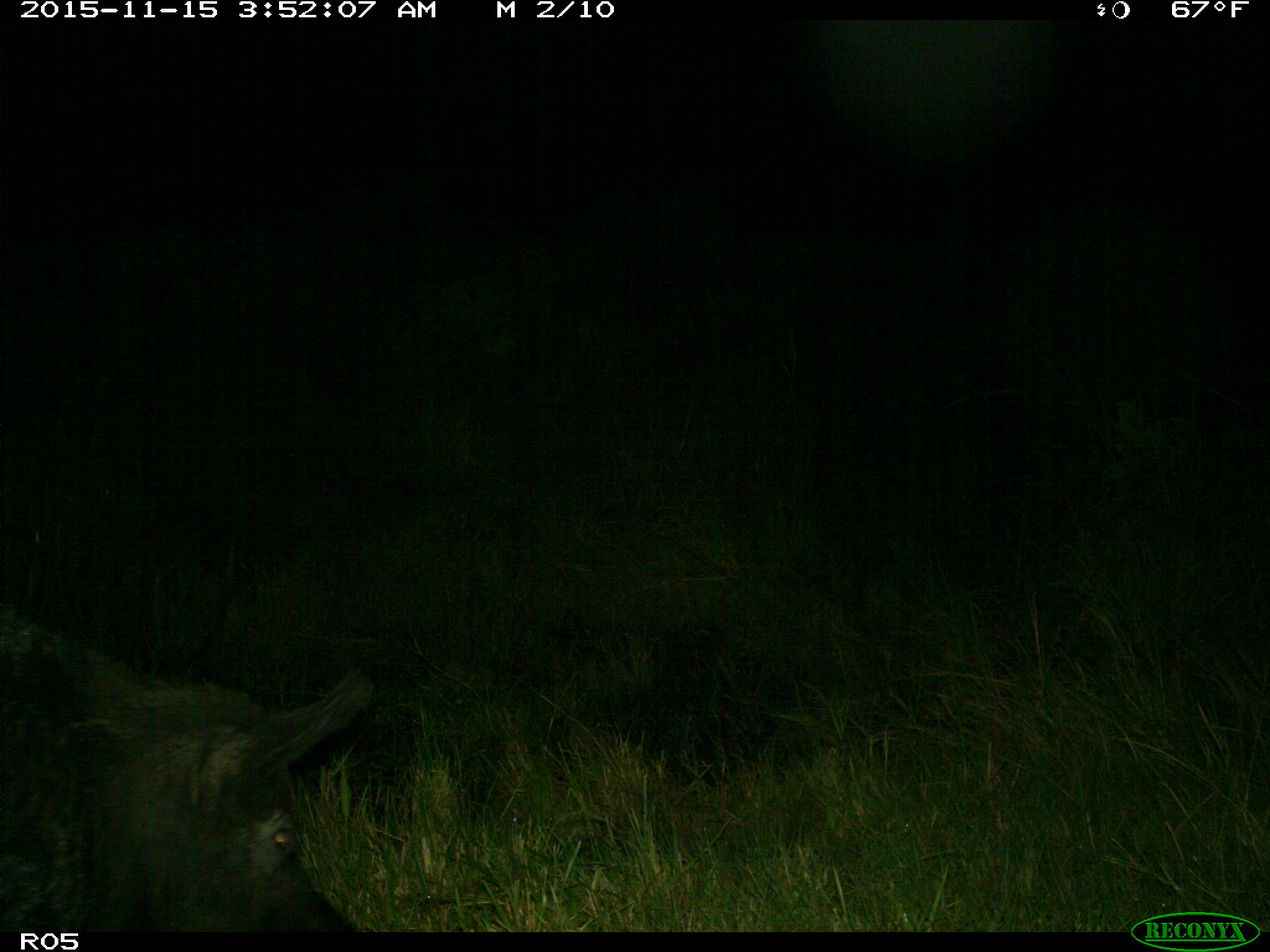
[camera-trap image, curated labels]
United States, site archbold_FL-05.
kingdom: Animalia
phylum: Chordata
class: Mammalia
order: Artiodactyla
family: Suidae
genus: Sus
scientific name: Sus scrofa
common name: wild boar